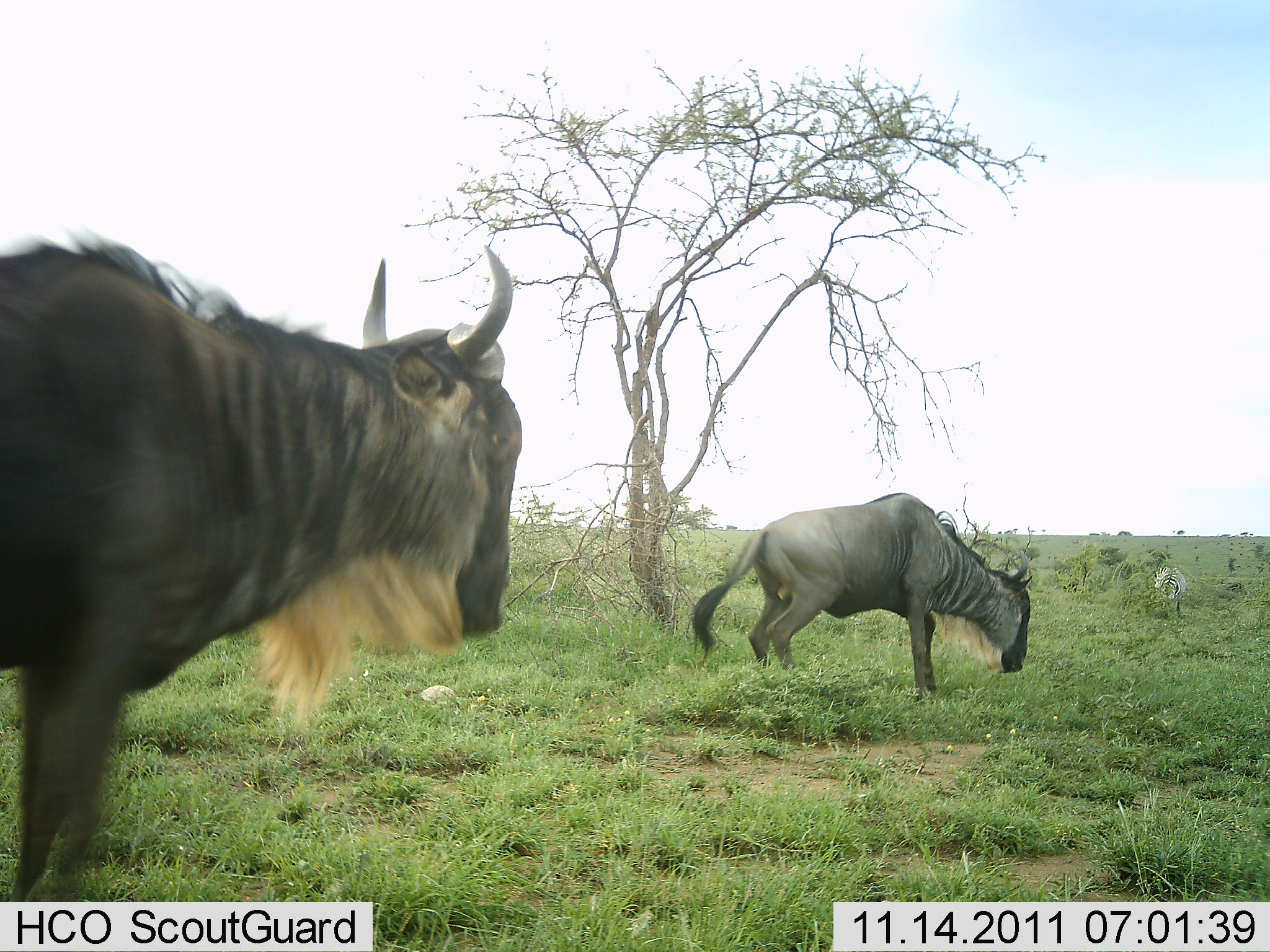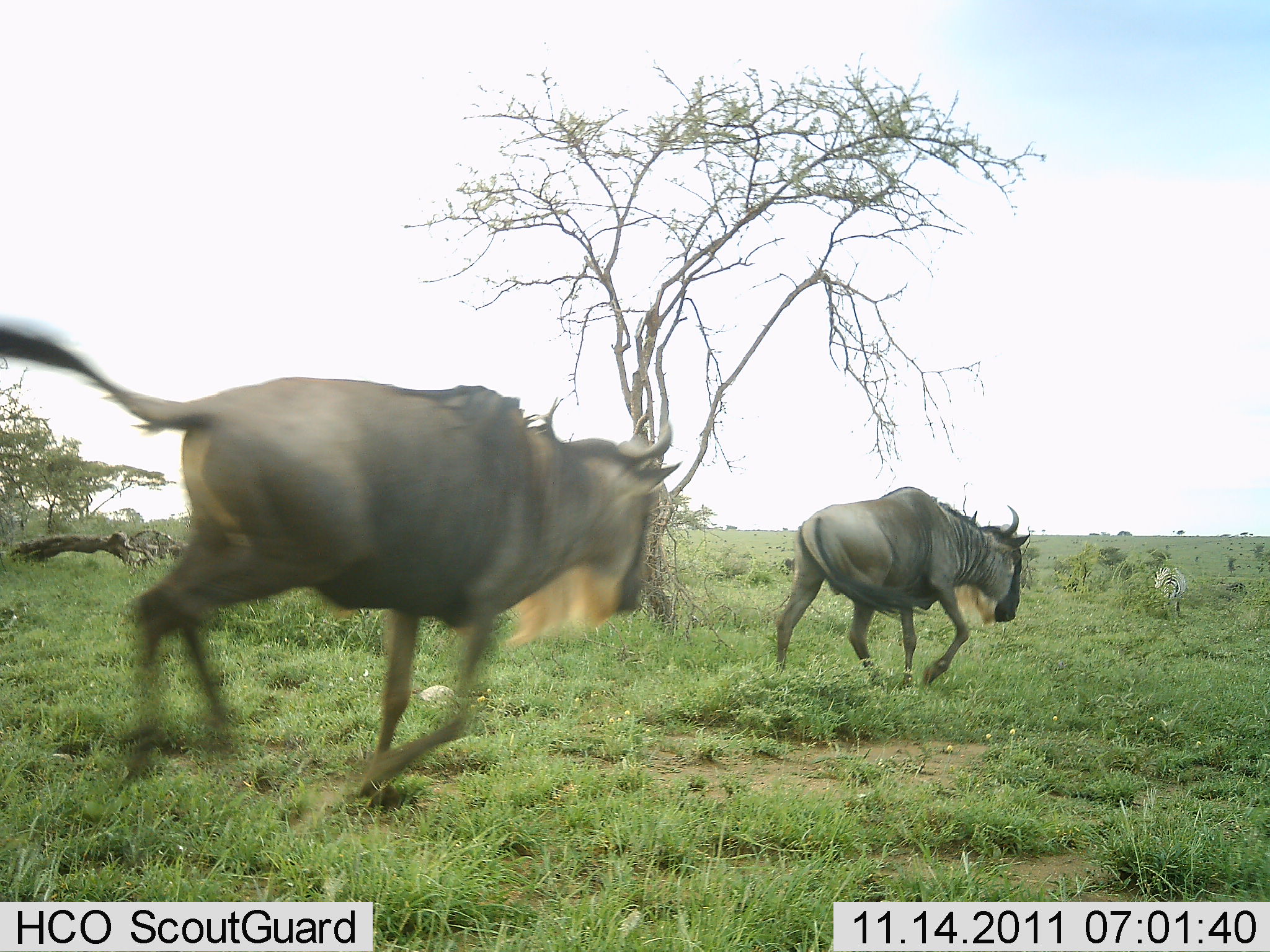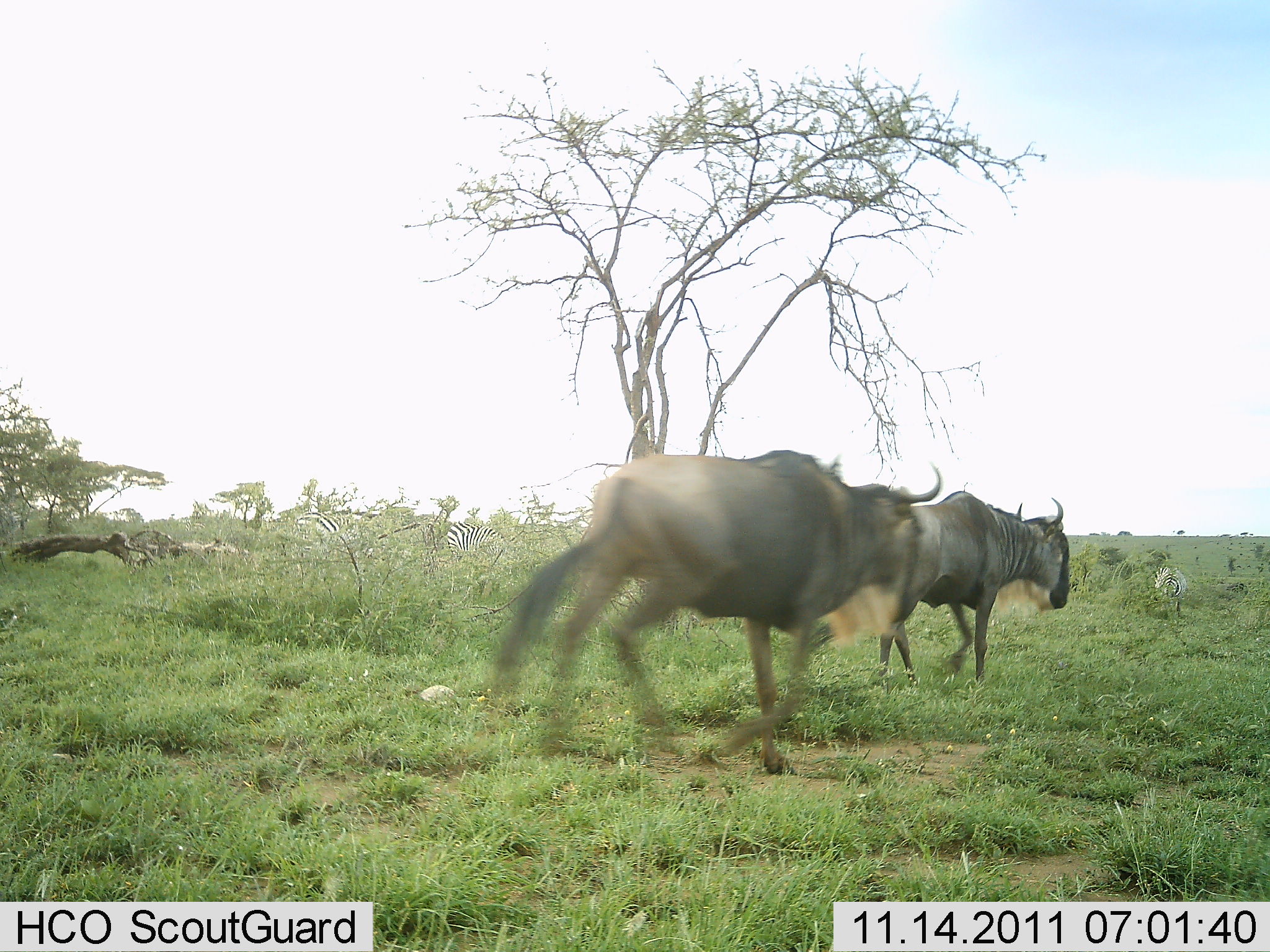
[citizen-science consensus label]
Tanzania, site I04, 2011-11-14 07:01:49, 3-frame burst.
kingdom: Animalia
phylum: Chordata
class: Mammalia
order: Artiodactyla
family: Bovidae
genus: Connochaetes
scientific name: Connochaetes taurinus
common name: blue wildebeest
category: wildebeest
Wildebeest (blue wildebeest) (Connochaetes taurinus), count 2. Behavior (volunteer vote fractions): standing 5%, resting 0%, moving 100%, interacting 10%. Young present (vote fraction): 0%. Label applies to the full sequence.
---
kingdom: Animalia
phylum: Chordata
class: Mammalia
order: Perissodactyla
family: Equidae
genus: Equus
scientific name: Equus quagga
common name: plains zebra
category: zebra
Zebra (plains zebra) (Equus quagga), count 2. Behavior (volunteer vote fractions): standing 45%, resting 18%, moving 18%, interacting 0%. Young present (vote fraction): 0%. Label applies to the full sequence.